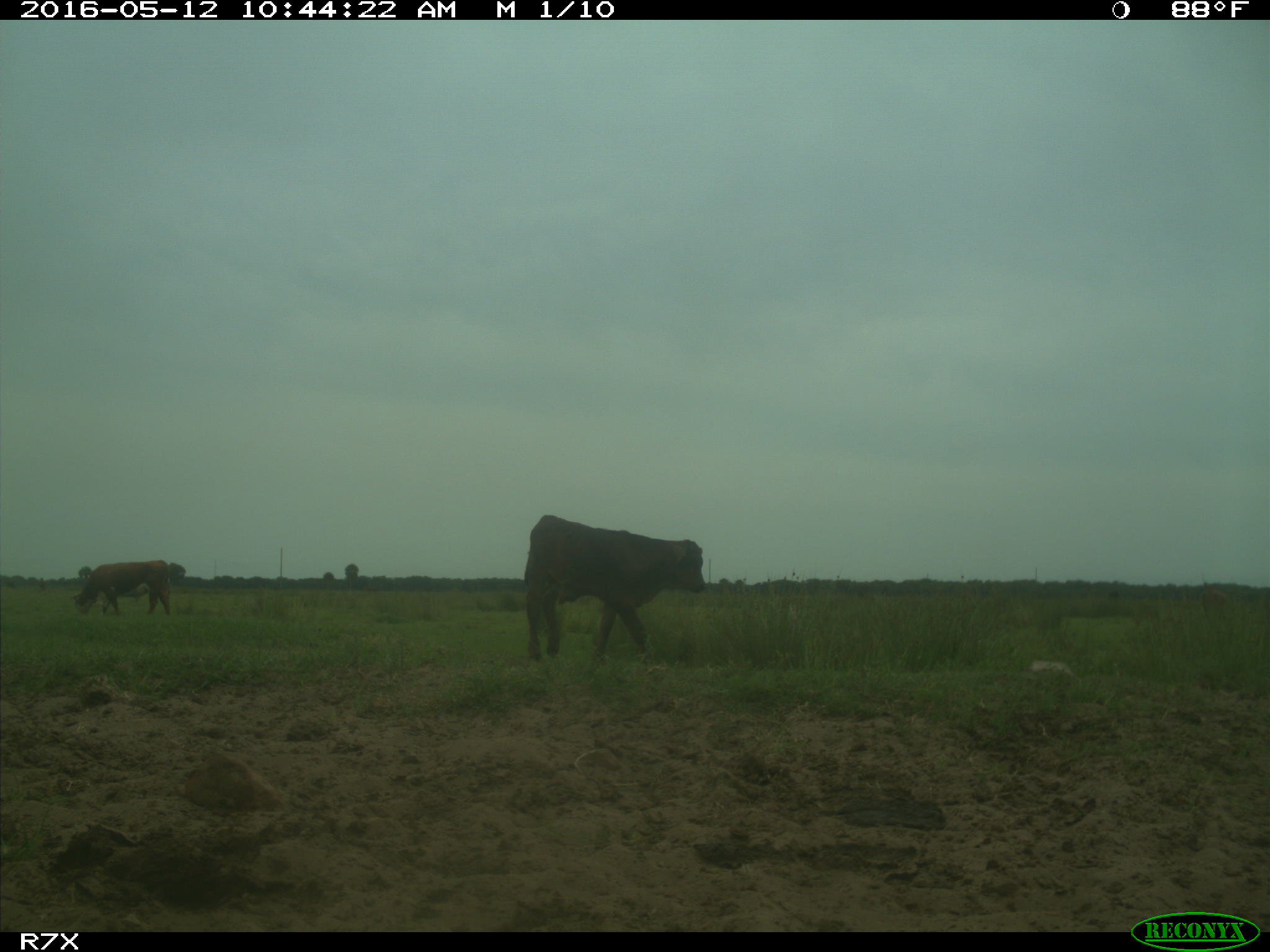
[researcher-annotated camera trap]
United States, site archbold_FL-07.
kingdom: Animalia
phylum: Chordata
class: Mammalia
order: Artiodactyla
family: Bovidae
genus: Bos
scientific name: Bos taurus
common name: domestic cow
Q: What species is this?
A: Bos taurus (domestic cow).